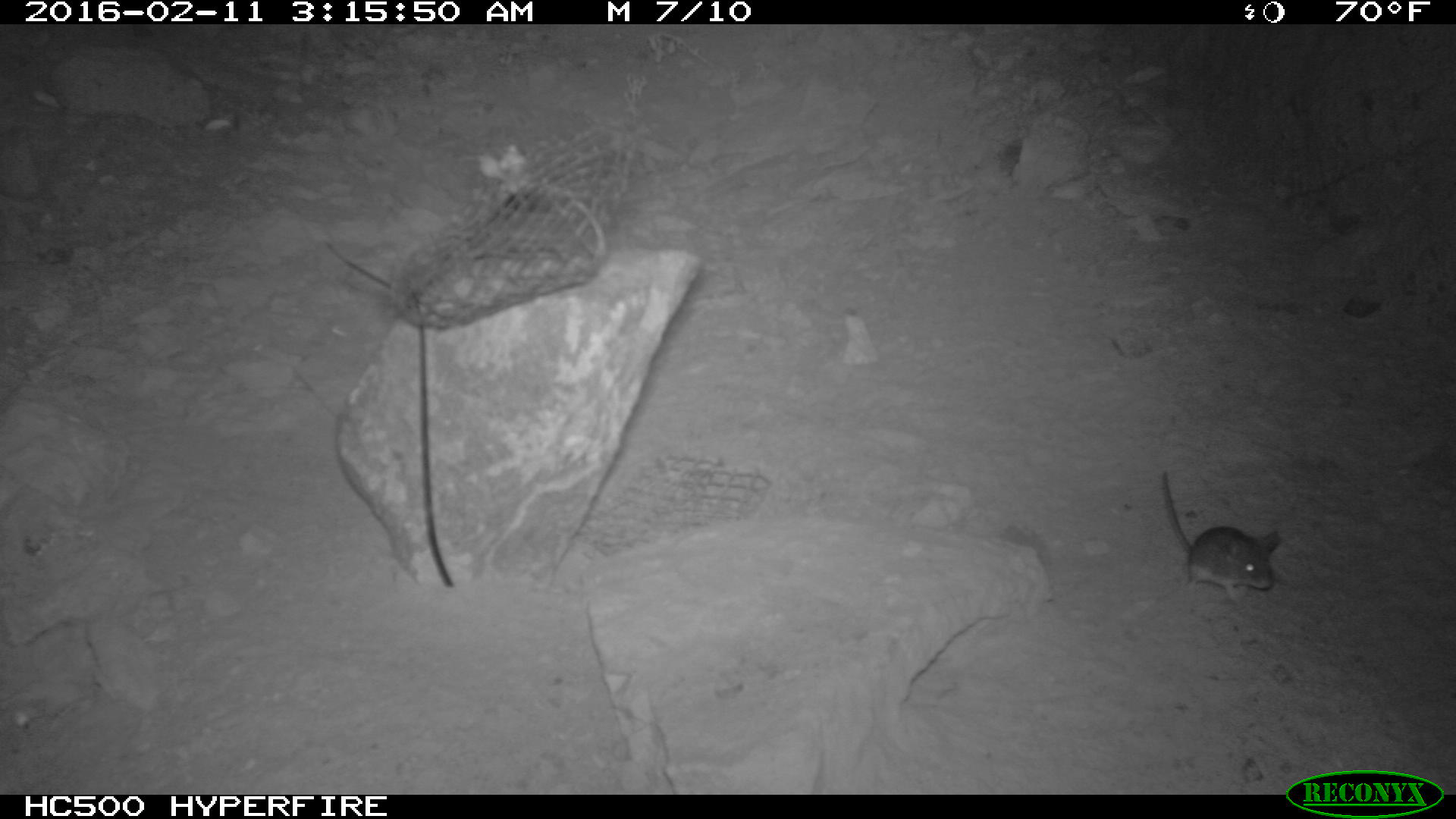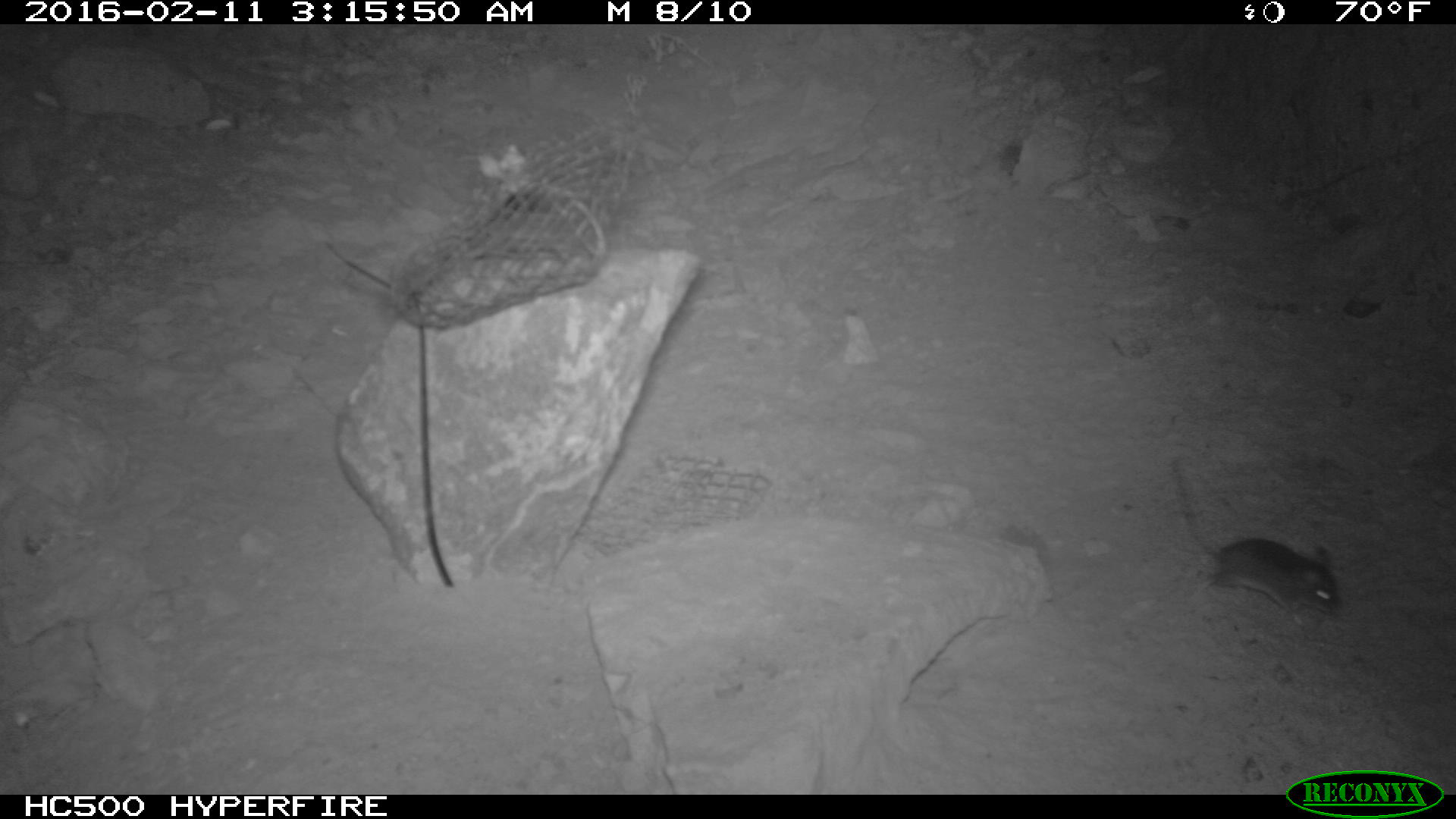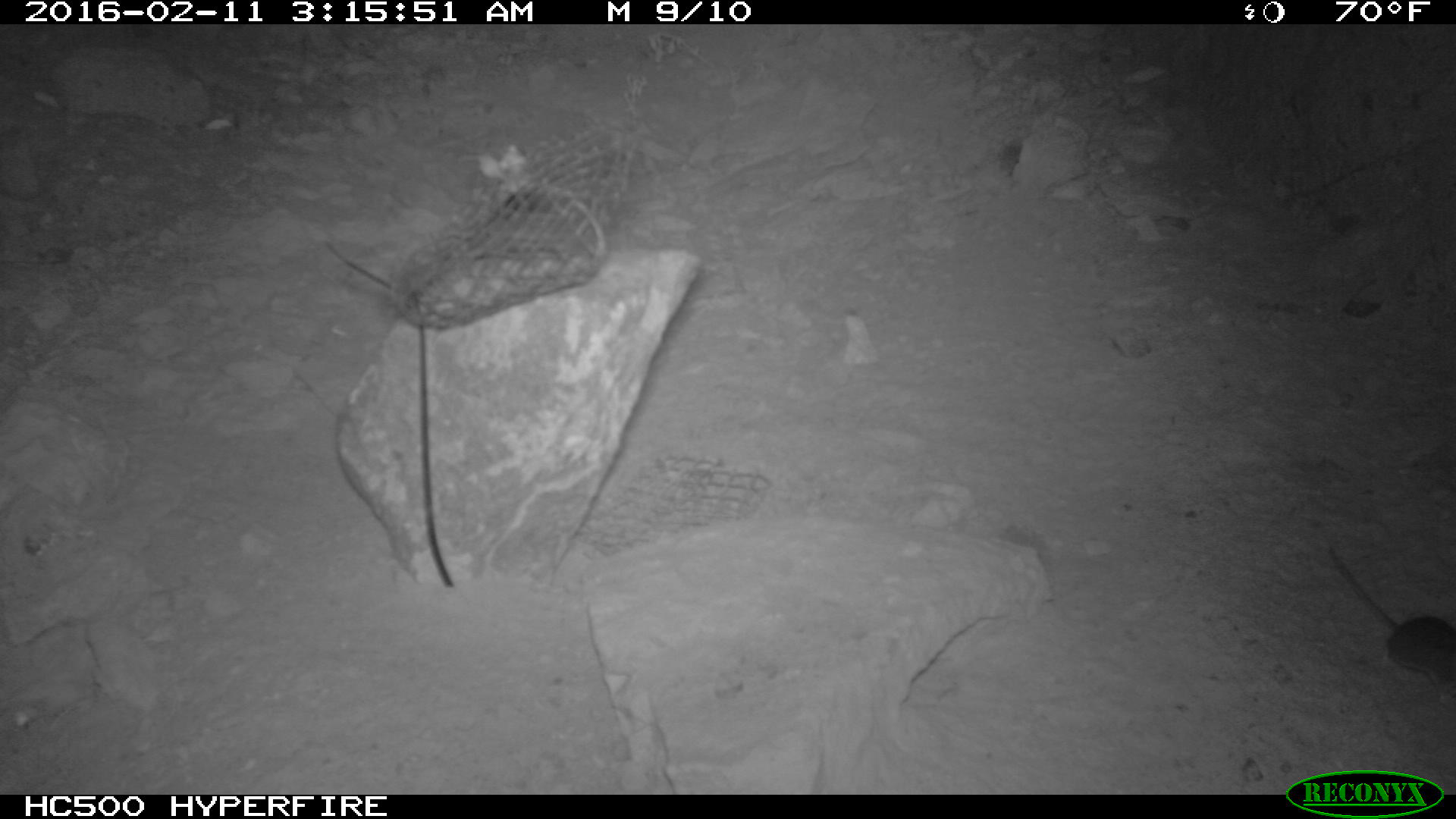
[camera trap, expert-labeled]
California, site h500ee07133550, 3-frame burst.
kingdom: Animalia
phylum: Chordata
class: Mammalia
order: Rodentia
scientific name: Rodentia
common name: rodent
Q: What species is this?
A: Rodent (Rodentia).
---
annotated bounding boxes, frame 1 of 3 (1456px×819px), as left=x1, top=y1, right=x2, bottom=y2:
rodent: left=1162, top=469, right=1279, bottom=606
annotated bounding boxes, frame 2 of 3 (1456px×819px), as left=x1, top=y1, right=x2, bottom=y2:
rodent: left=1168, top=457, right=1343, bottom=629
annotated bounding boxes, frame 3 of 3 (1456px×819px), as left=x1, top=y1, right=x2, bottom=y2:
rodent: left=1328, top=547, right=1455, bottom=686